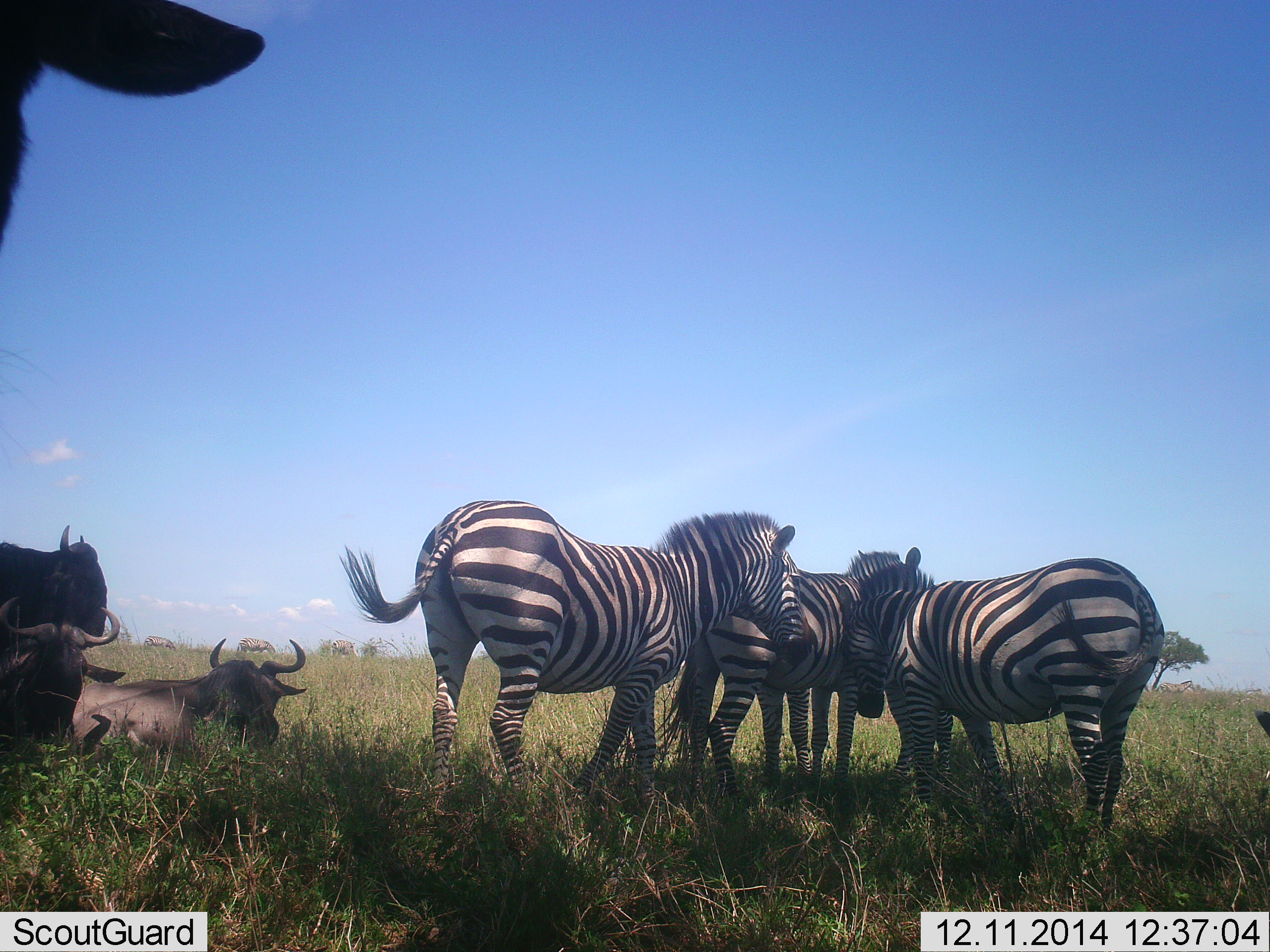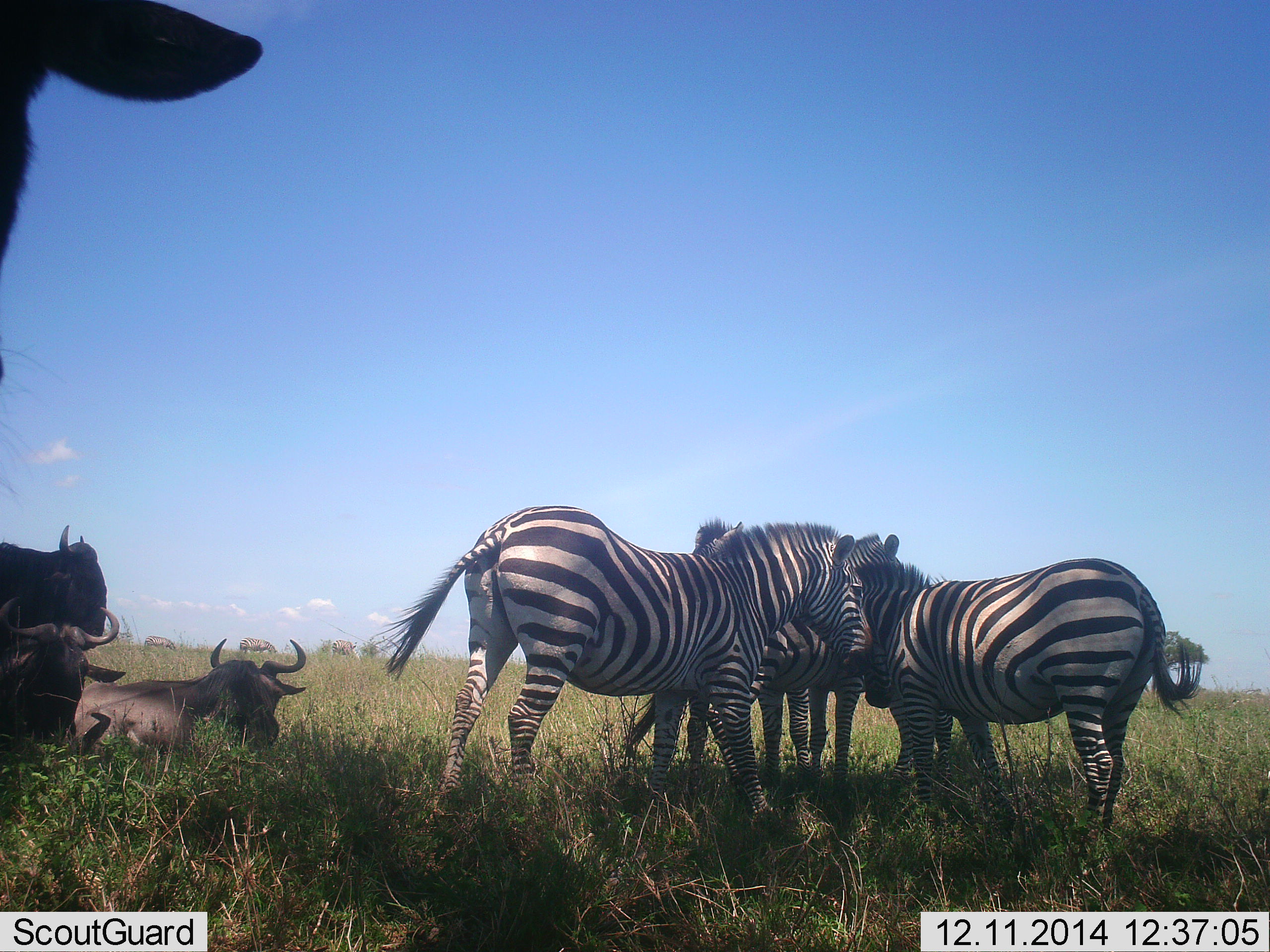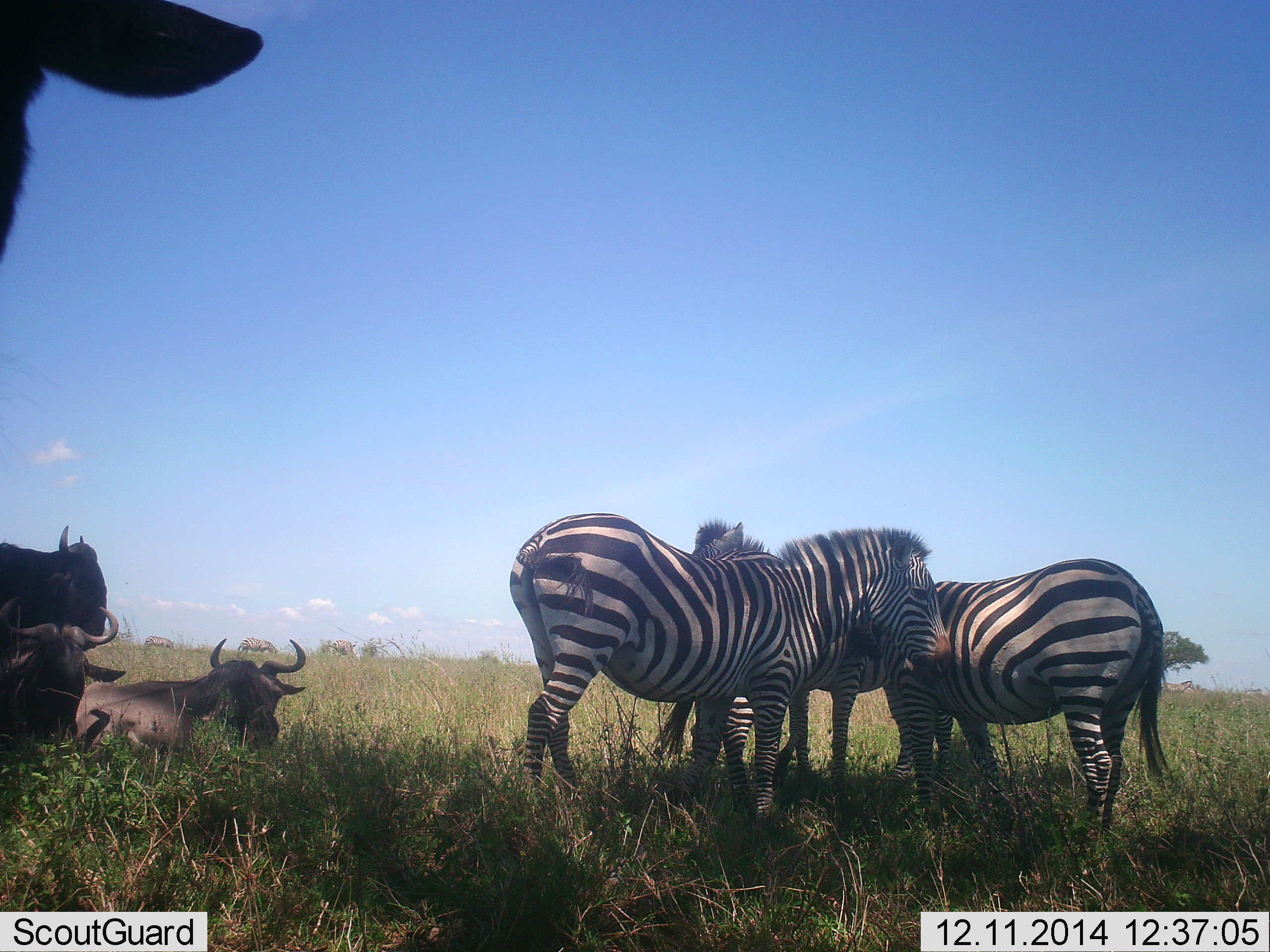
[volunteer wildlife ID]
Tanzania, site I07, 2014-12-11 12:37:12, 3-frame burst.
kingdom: Animalia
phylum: Chordata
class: Mammalia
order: Artiodactyla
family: Bovidae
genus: Connochaetes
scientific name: Connochaetes taurinus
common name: blue wildebeest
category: wildebeest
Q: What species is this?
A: Wildebeest (blue wildebeest) (Connochaetes taurinus).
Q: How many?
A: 4.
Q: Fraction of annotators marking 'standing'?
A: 50%.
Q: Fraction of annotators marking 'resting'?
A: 100%.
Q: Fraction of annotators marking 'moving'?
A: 0%.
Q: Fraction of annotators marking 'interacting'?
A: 0%.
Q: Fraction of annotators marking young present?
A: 0%.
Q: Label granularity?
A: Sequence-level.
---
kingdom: Animalia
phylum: Chordata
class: Mammalia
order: Perissodactyla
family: Equidae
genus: Equus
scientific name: Equus quagga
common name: plains zebra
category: zebra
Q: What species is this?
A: Zebra (plains zebra) (Equus quagga).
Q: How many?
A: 4.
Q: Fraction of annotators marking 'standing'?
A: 82%.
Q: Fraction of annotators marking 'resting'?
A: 9%.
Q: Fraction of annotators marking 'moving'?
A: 36%.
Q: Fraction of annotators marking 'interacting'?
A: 36%.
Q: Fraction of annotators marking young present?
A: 0%.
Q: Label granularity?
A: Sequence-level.